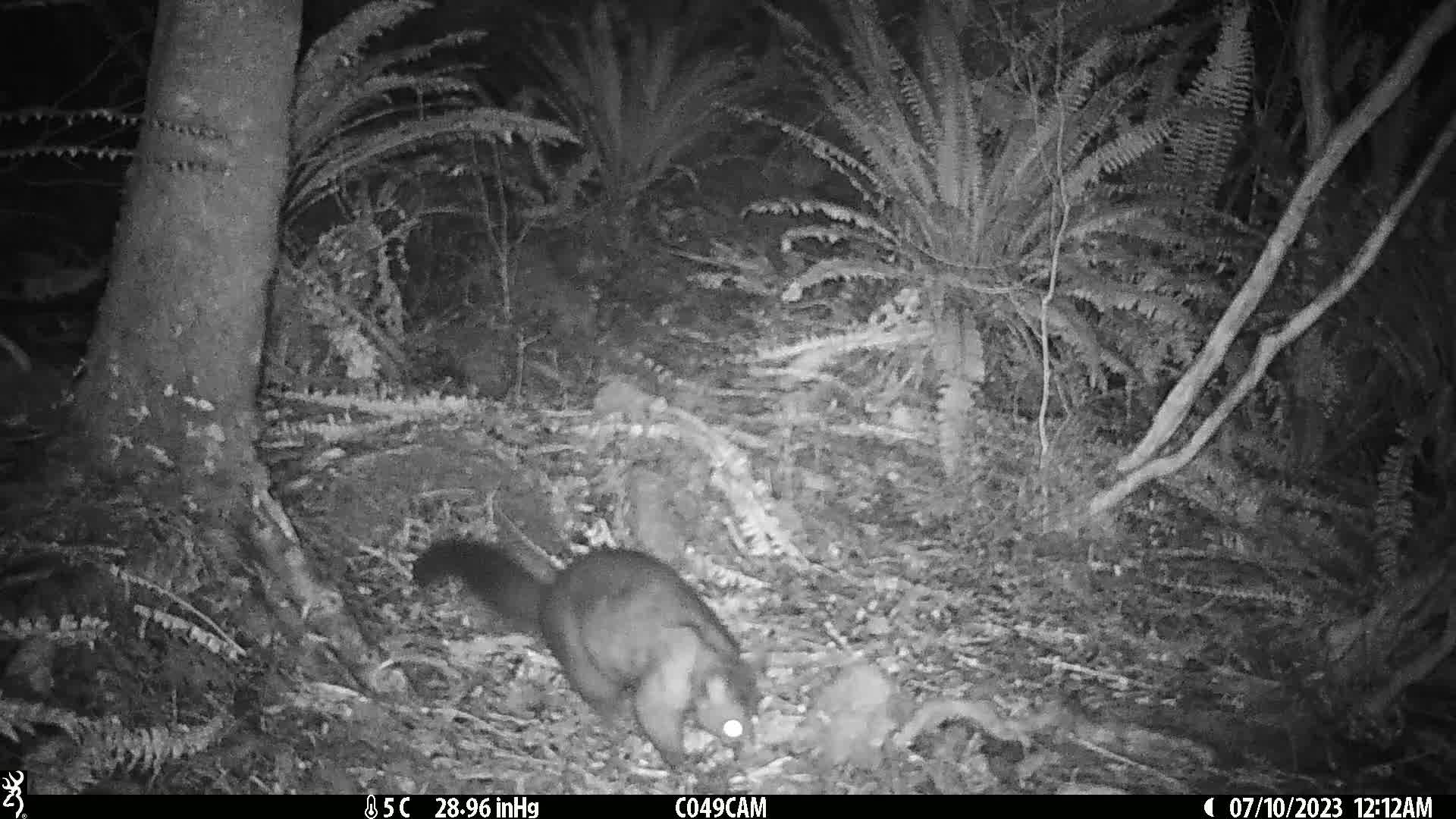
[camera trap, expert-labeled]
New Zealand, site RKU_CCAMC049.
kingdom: Animalia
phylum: Chordata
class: Mammalia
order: Diprotodontia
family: Phalangeridae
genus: Trichosurus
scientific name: Trichosurus vulpecula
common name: common brushtail possum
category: possum